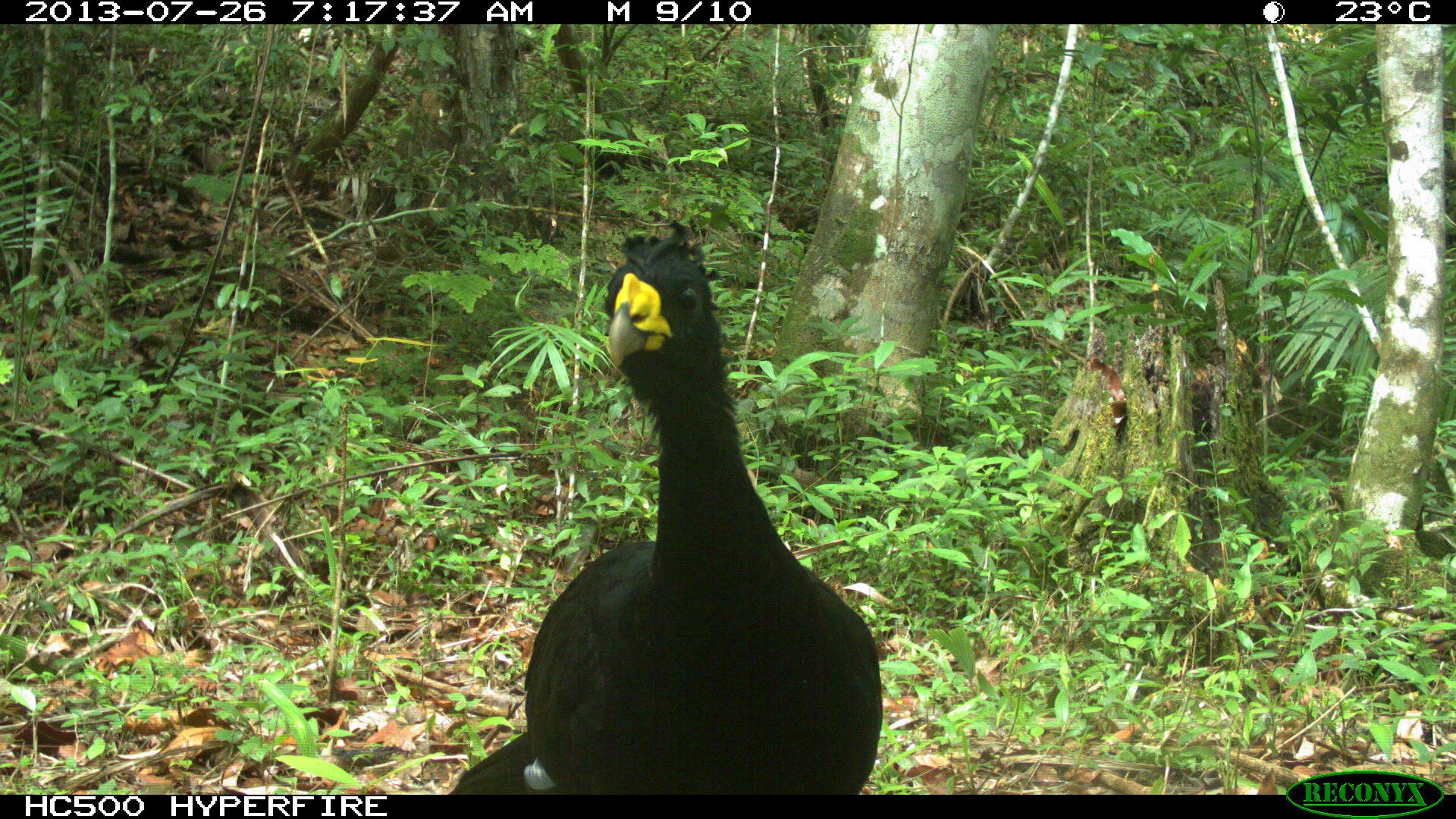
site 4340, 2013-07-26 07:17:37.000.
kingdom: Animalia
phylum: Chordata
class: Aves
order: Galliformes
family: Cracidae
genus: Crax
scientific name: Crax rubra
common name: great curassow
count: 1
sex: male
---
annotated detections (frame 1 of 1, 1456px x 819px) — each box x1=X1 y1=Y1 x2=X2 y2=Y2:
crax rubra: x1=448 y1=218 x2=883 y2=794